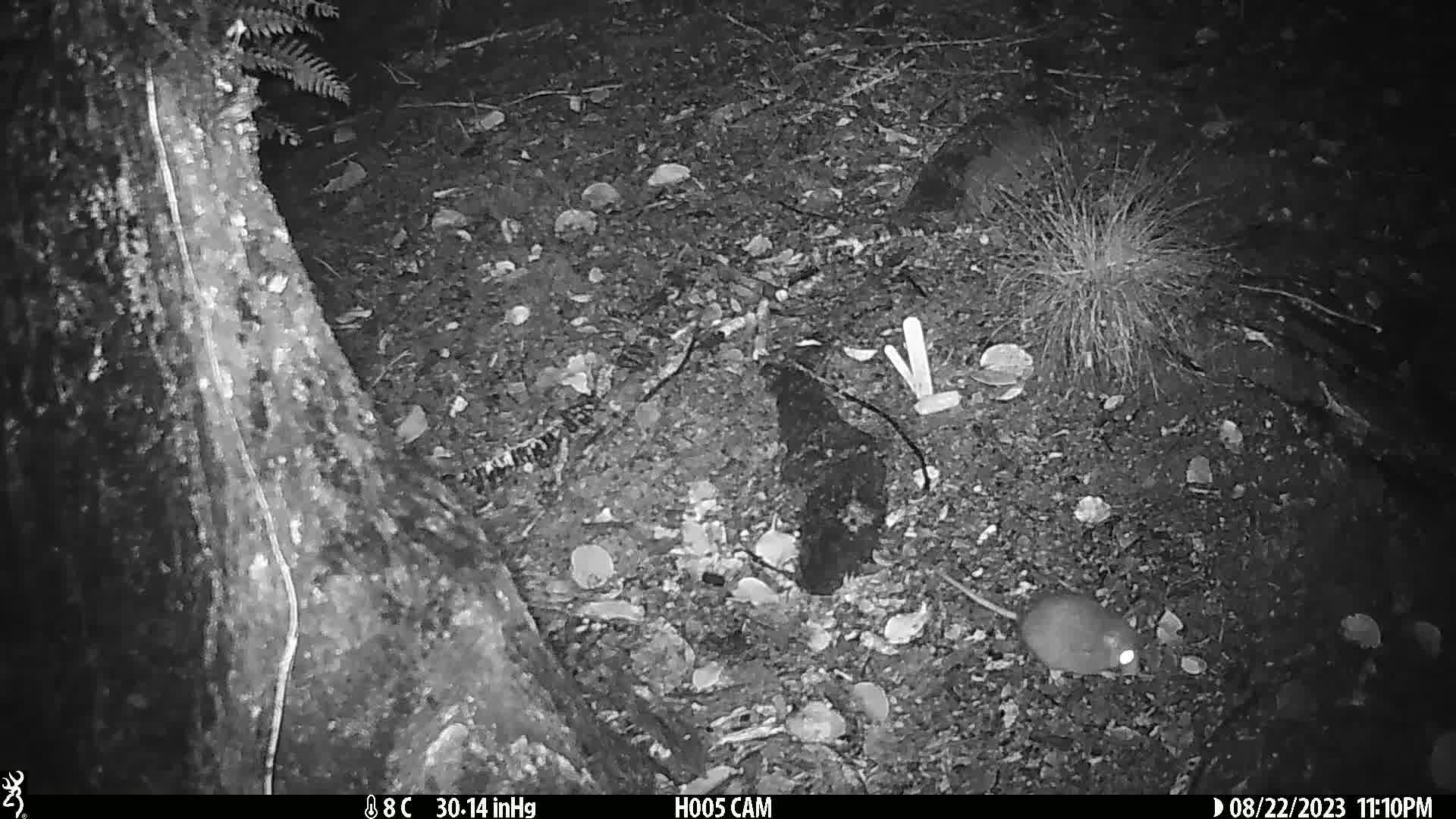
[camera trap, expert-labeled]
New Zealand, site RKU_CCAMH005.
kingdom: Animalia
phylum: Chordata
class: Mammalia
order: Rodentia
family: Muridae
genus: Rattus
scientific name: Rattus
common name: rat